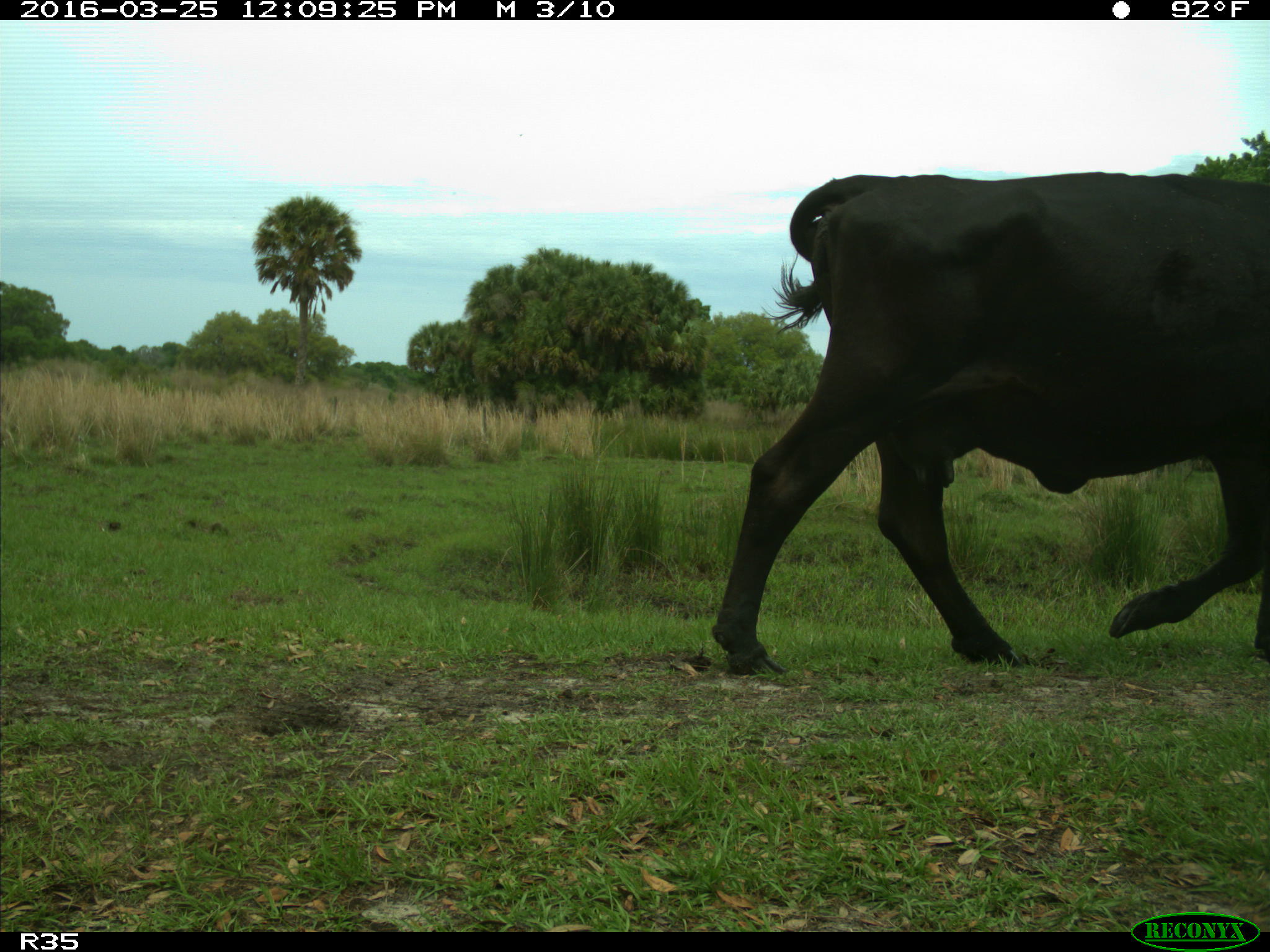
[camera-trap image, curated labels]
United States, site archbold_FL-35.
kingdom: Animalia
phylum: Chordata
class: Mammalia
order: Artiodactyla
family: Bovidae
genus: Bos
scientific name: Bos taurus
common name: domestic cow